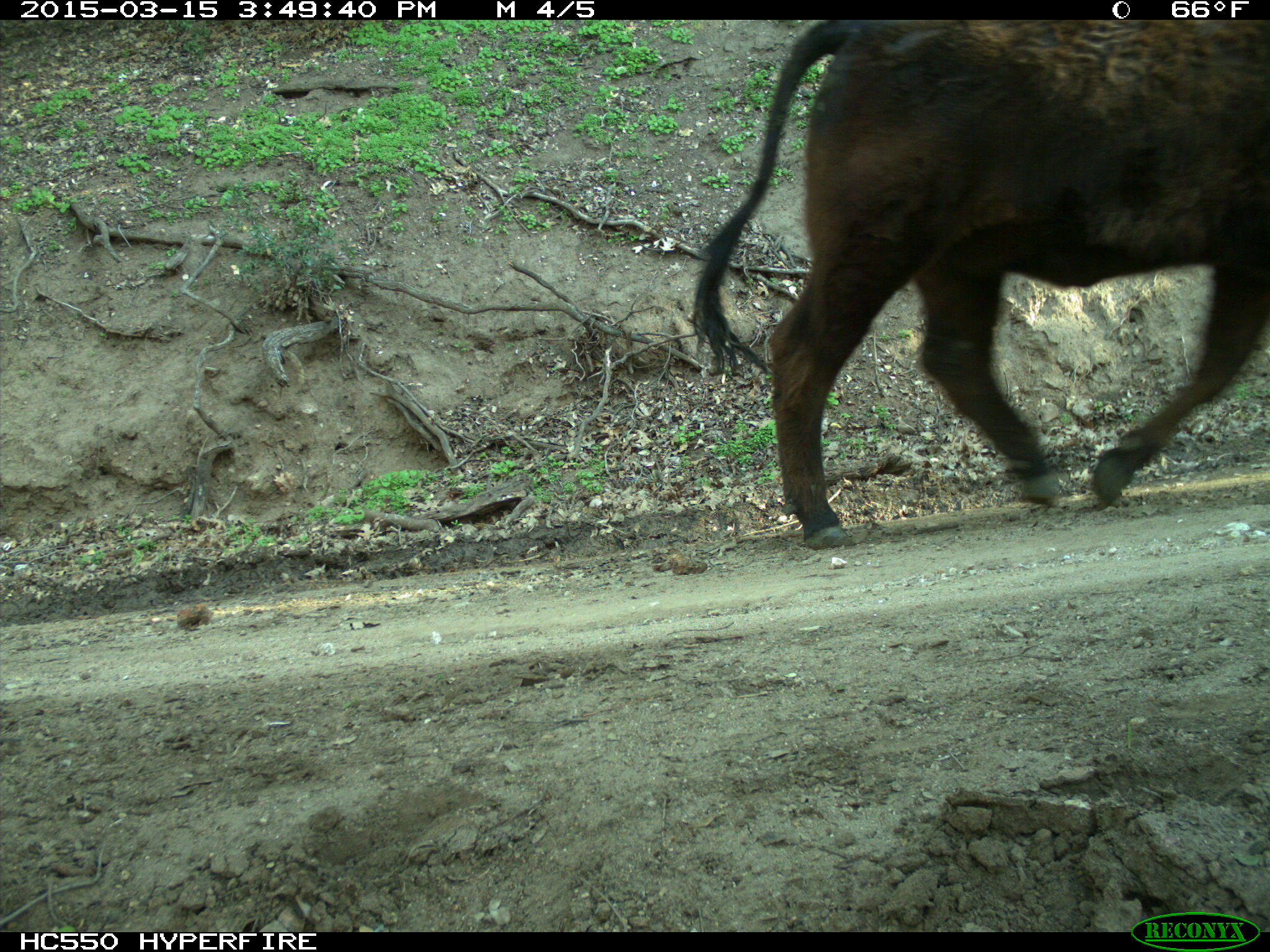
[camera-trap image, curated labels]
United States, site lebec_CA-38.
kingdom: Animalia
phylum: Chordata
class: Mammalia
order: Artiodactyla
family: Bovidae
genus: Bos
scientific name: Bos taurus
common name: domestic cow